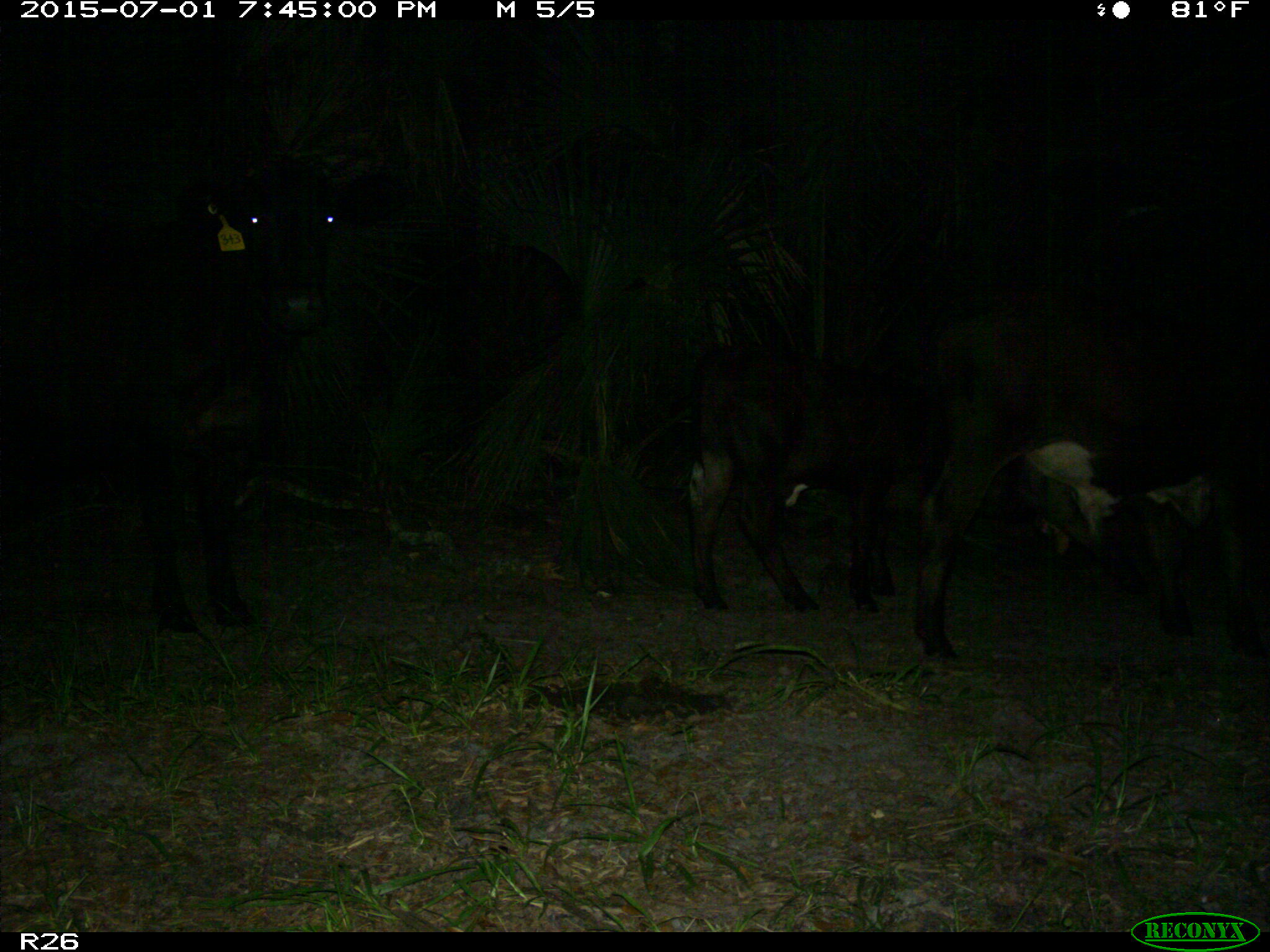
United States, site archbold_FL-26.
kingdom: Animalia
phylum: Chordata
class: Mammalia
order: Artiodactyla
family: Bovidae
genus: Bos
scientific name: Bos taurus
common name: domestic cow